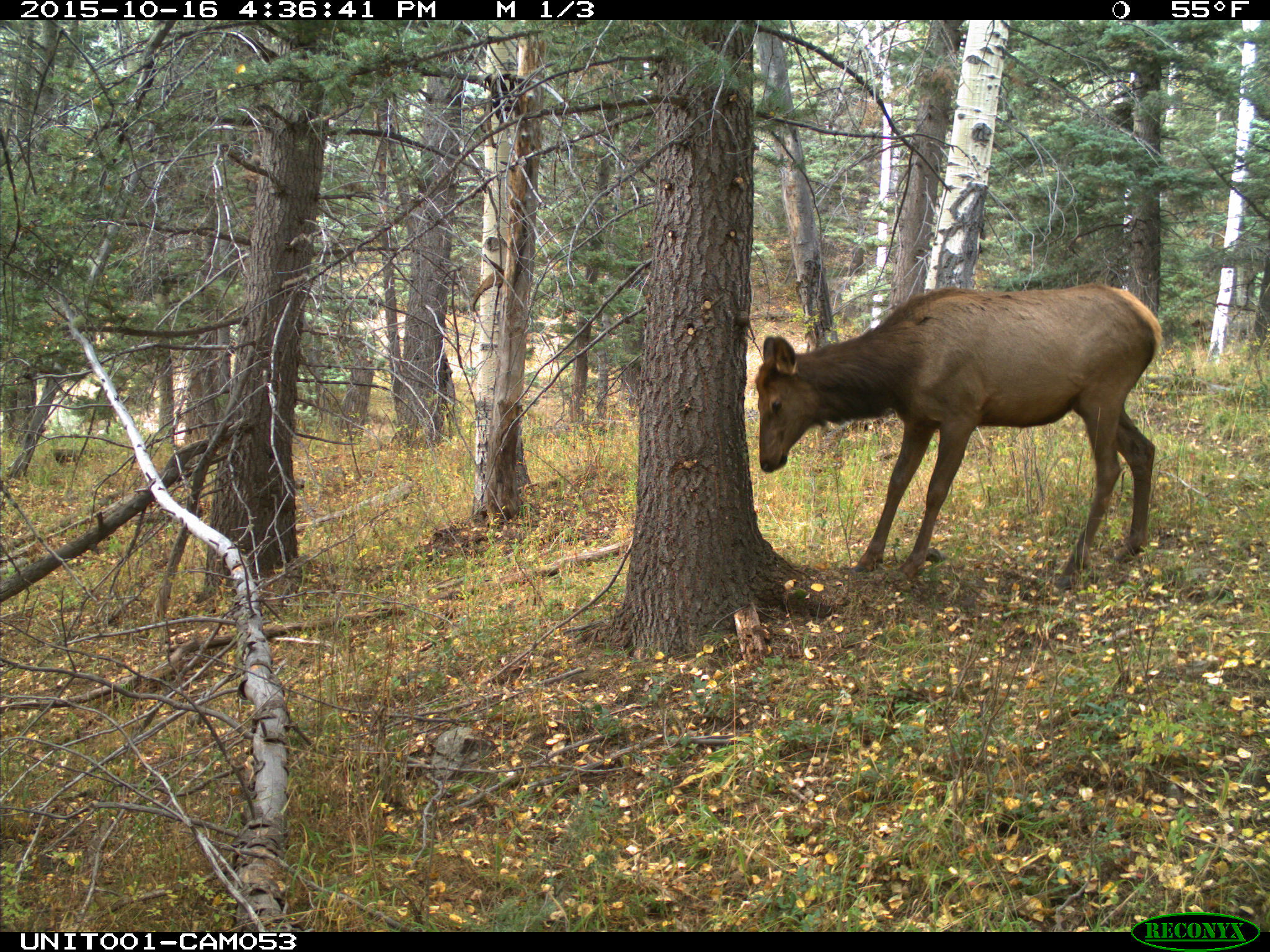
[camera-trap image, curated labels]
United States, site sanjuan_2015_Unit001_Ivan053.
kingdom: Animalia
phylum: Chordata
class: Mammalia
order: Artiodactyla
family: Cervidae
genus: Cervus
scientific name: Cervus elaphus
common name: red deer